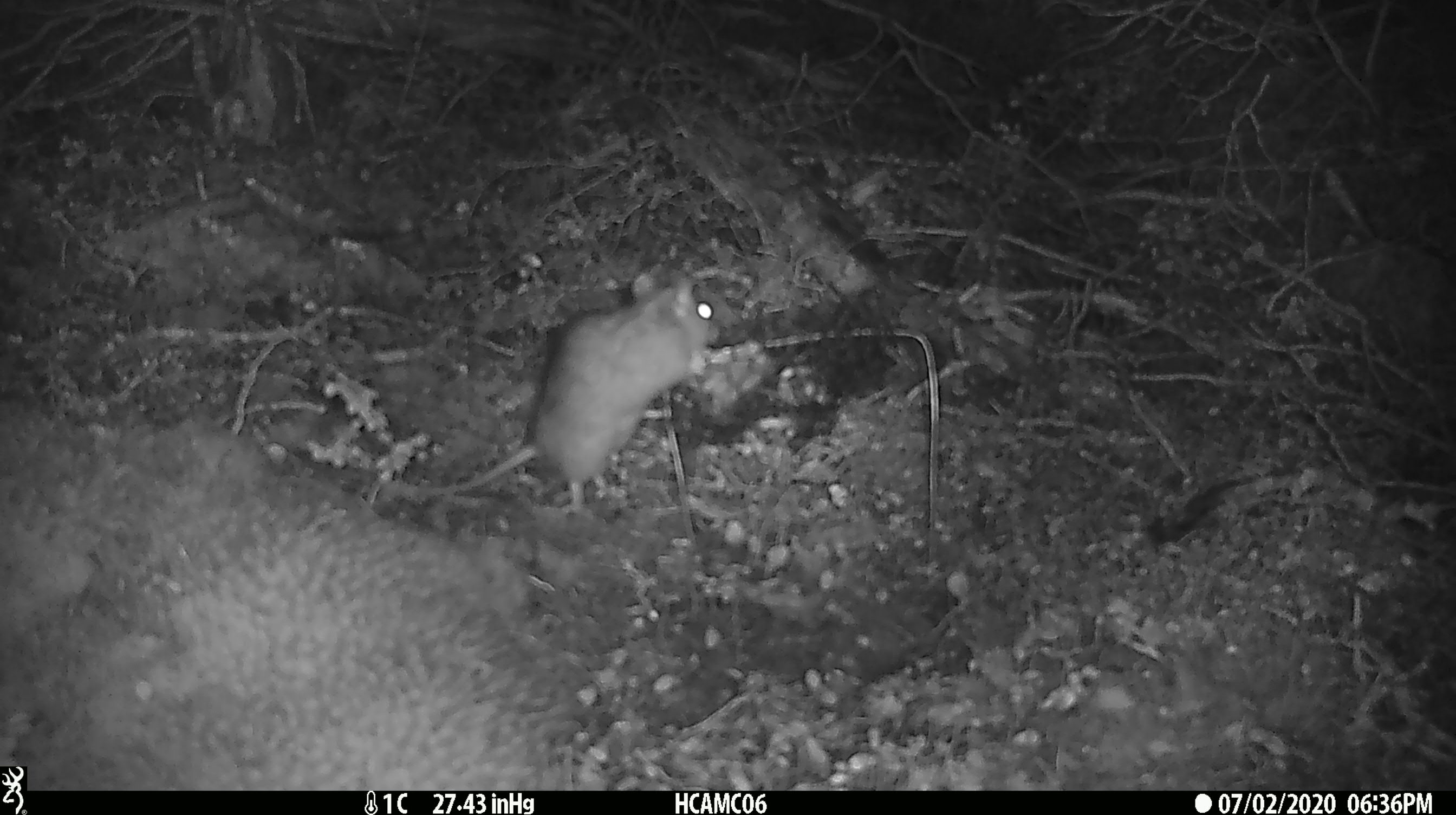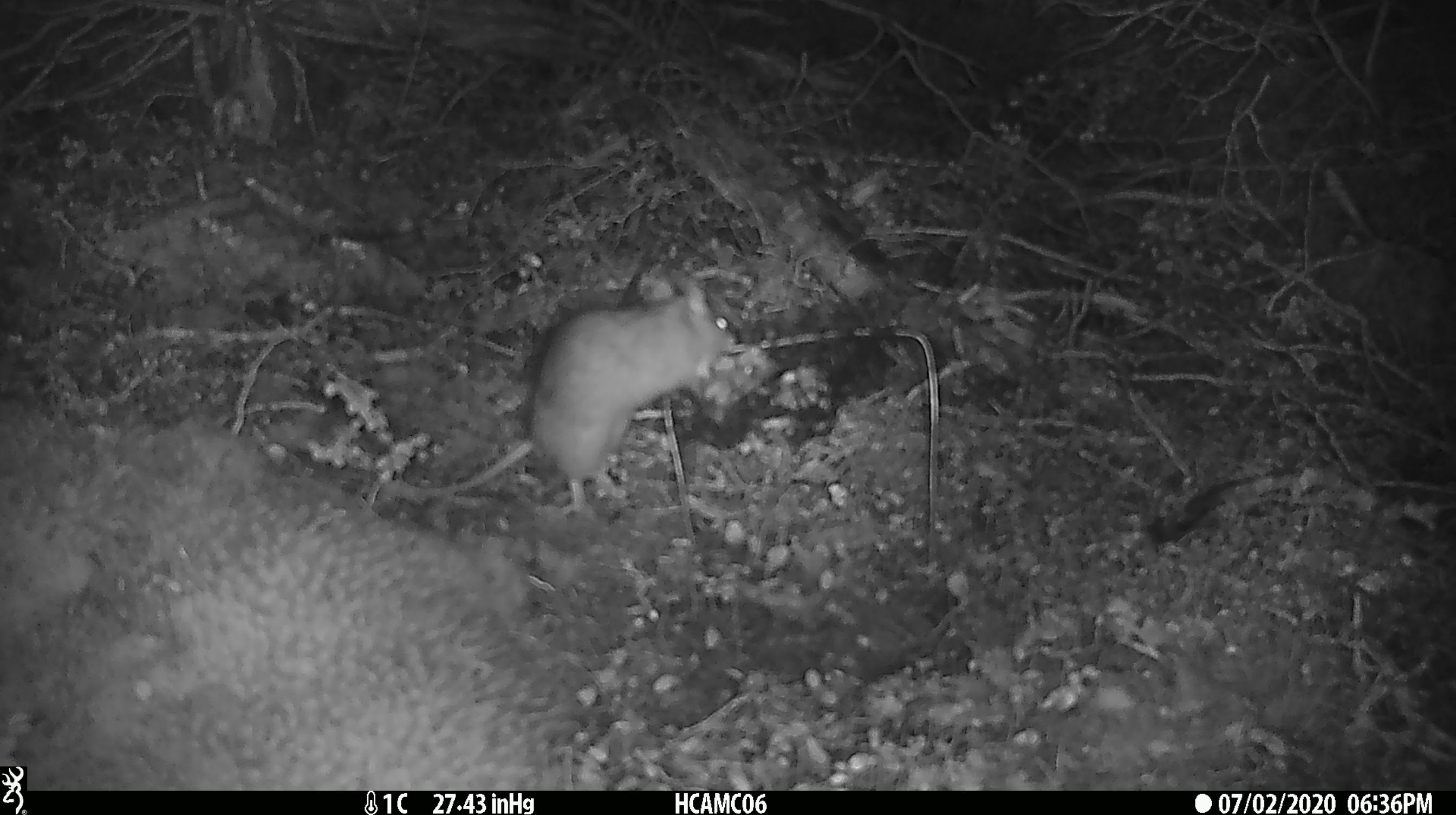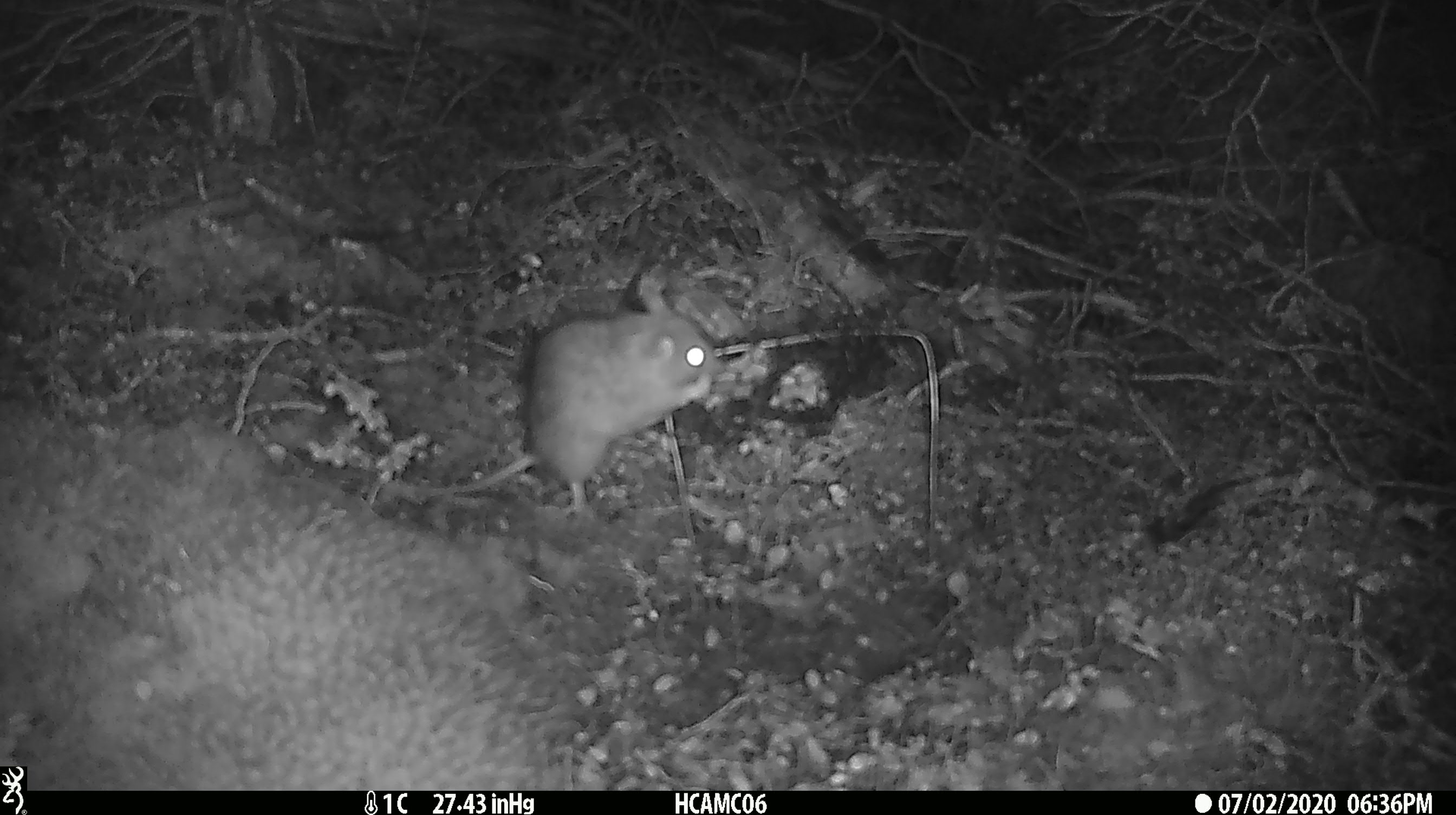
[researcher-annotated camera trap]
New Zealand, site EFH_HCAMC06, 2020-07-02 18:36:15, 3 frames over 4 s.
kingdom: Animalia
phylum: Chordata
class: Mammalia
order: Rodentia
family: Muridae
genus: Rattus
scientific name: Rattus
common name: rat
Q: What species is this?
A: Rat (Rattus).